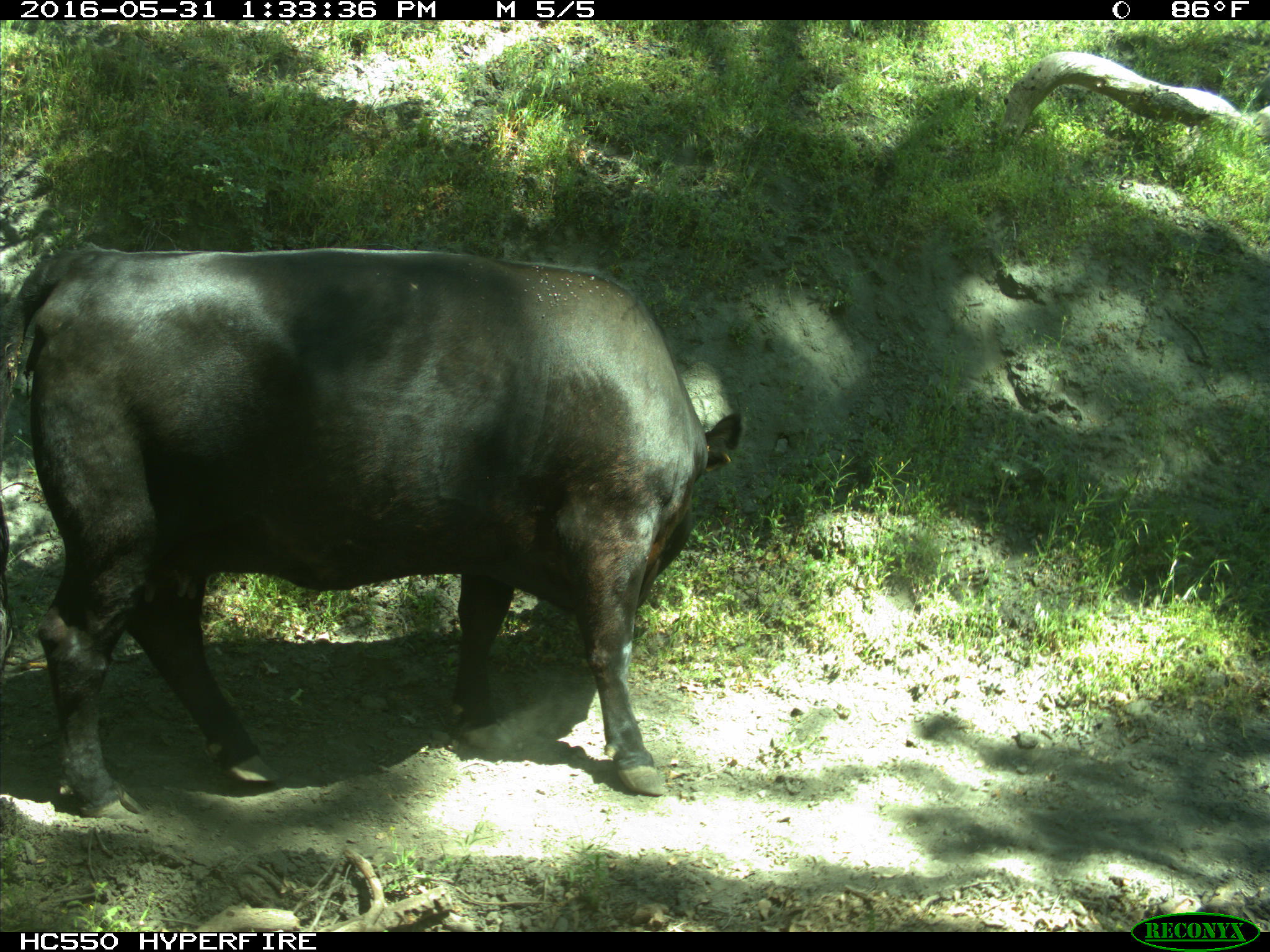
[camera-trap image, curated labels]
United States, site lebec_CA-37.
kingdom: Animalia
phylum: Chordata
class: Mammalia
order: Artiodactyla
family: Bovidae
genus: Bos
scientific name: Bos taurus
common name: domestic cow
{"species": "Bos taurus (domestic cow)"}